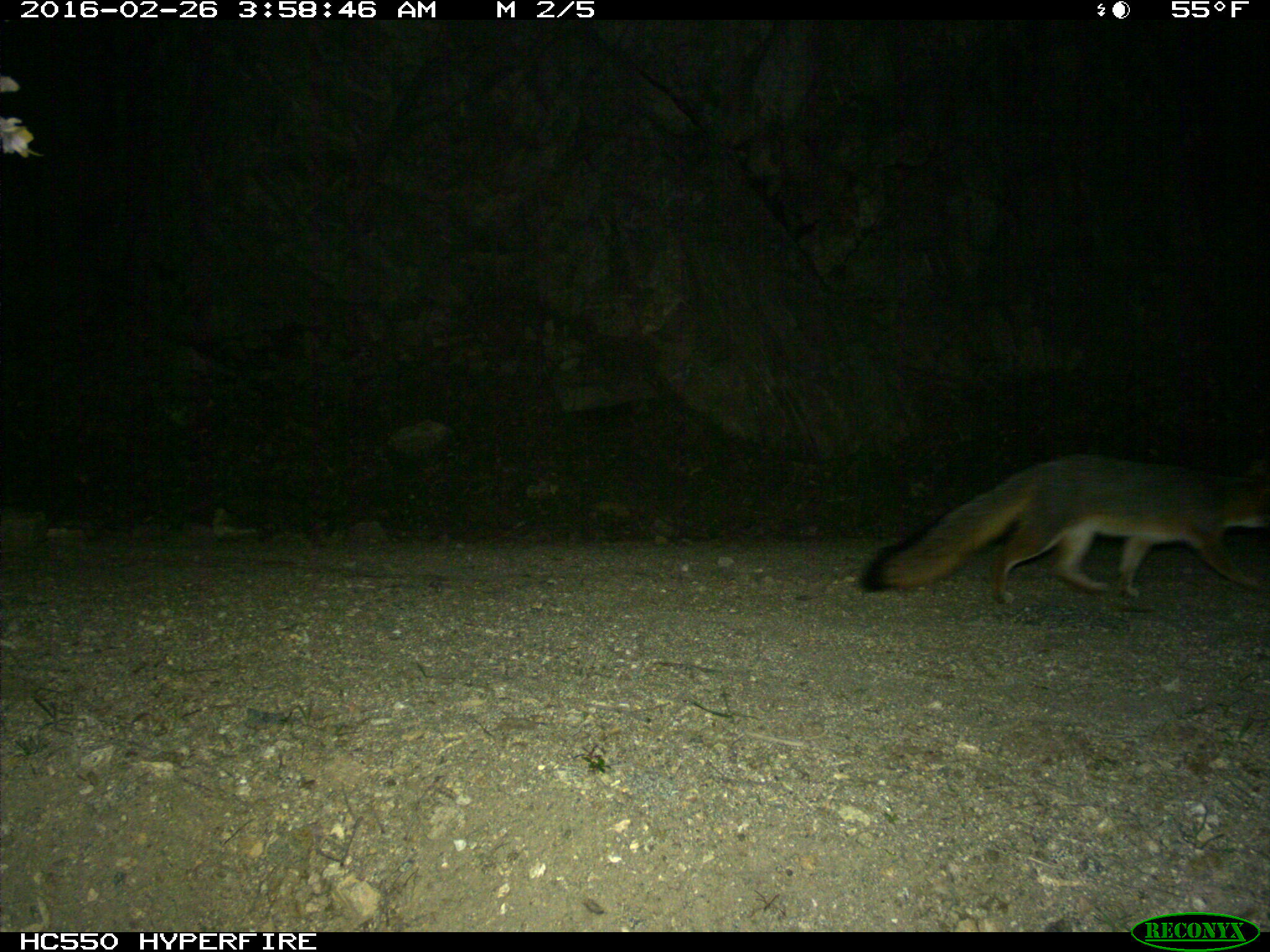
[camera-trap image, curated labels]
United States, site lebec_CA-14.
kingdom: Animalia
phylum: Chordata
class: Mammalia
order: Carnivora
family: Canidae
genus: Urocyon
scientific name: Urocyon cinereoargenteus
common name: gray fox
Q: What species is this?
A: Urocyon cinereoargenteus (gray fox).